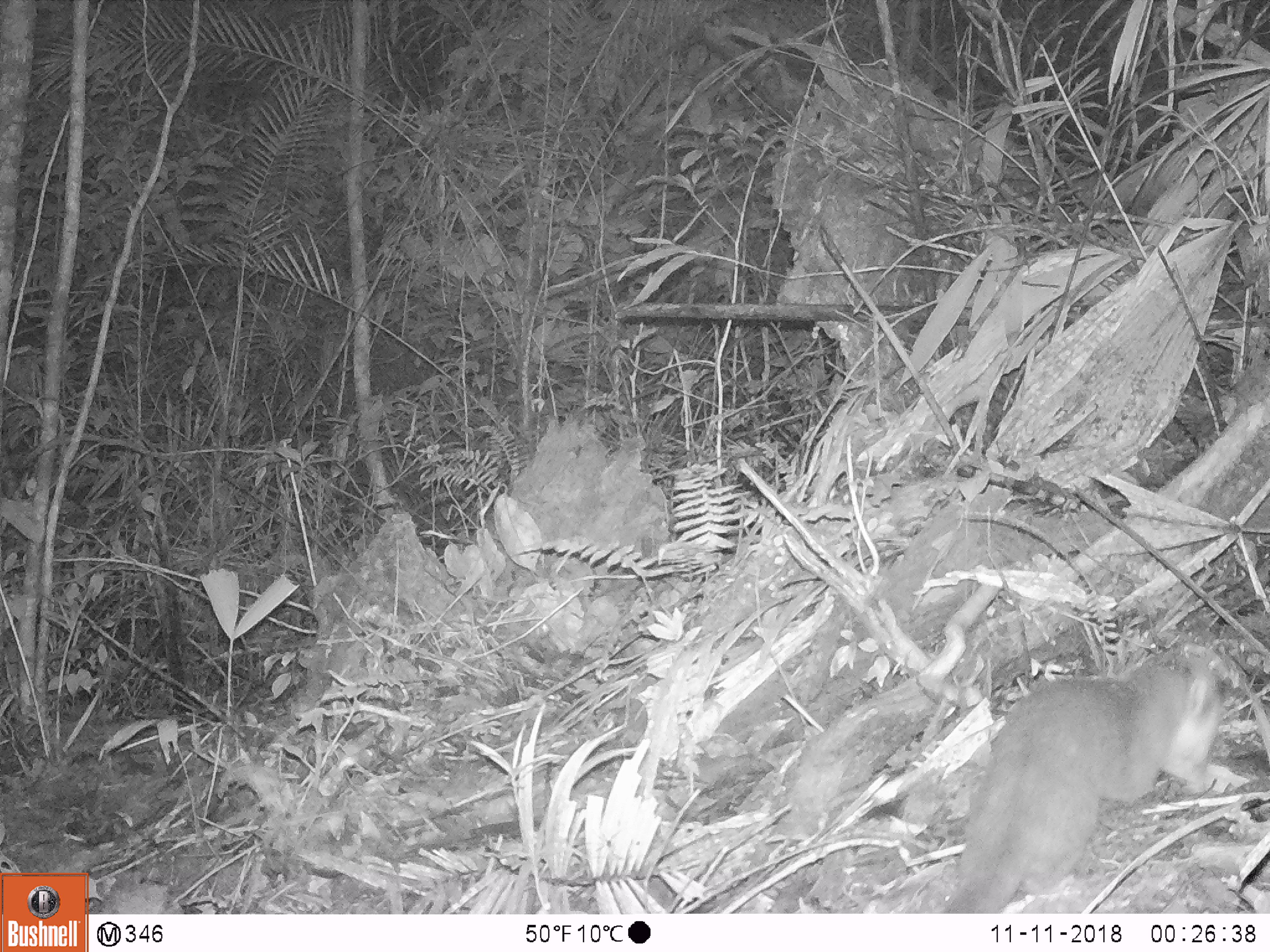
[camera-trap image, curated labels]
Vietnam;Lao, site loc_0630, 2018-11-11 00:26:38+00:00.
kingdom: Animalia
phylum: Chordata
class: Mammalia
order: Carnivora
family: Mustelidae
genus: Melogale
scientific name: Melogale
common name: ferret badger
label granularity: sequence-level